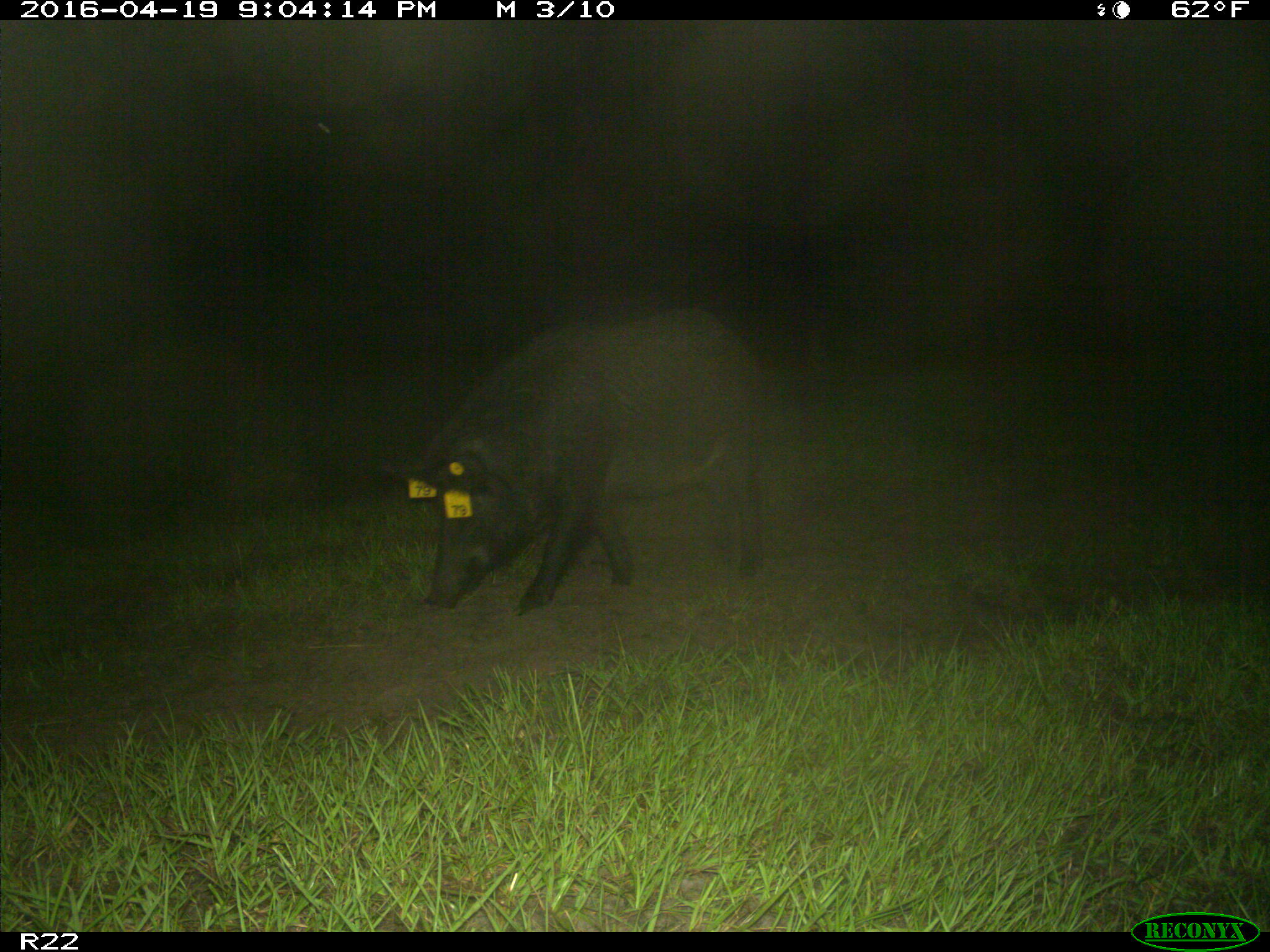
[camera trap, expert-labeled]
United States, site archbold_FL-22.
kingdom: Animalia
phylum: Chordata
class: Mammalia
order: Artiodactyla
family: Suidae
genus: Sus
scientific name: Sus scrofa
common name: wild boar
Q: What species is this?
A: Sus scrofa (wild boar).